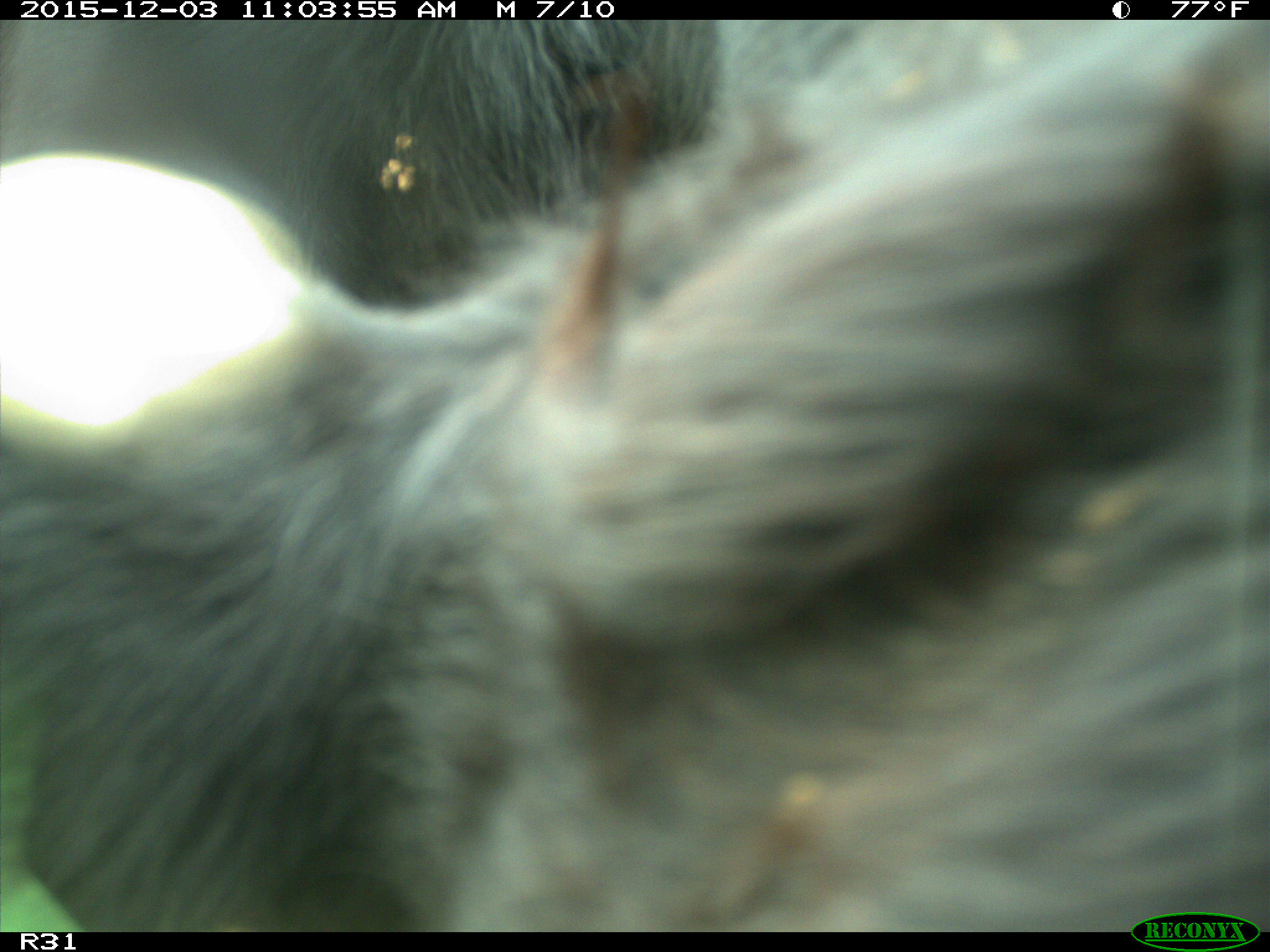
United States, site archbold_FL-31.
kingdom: Animalia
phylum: Chordata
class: Mammalia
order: Artiodactyla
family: Bovidae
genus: Bos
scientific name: Bos taurus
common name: domestic cow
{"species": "Bos taurus (domestic cow)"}